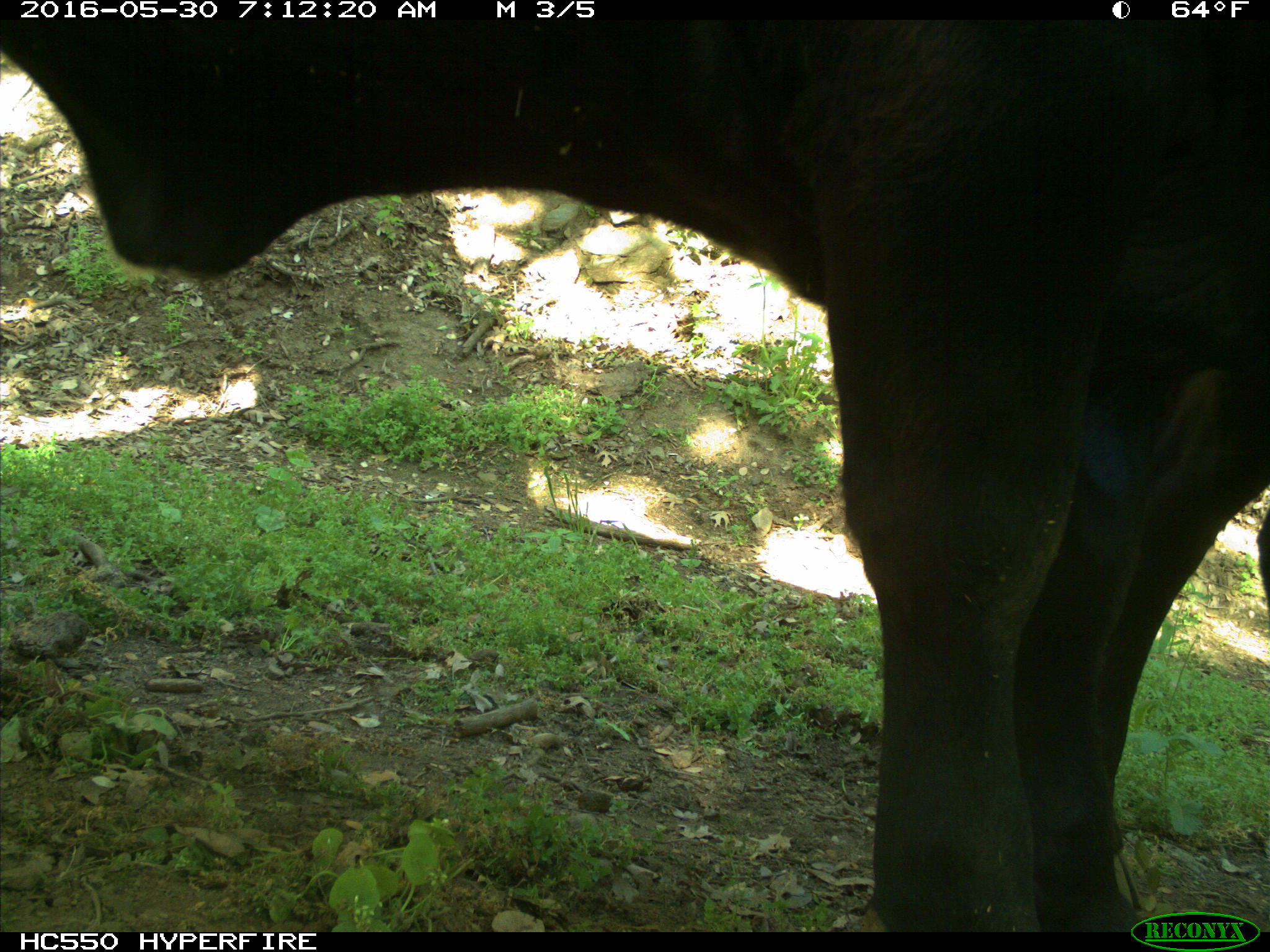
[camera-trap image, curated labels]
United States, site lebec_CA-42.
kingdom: Animalia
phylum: Chordata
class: Mammalia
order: Artiodactyla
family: Bovidae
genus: Bos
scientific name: Bos taurus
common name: domestic cow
Bos taurus (domestic cow).